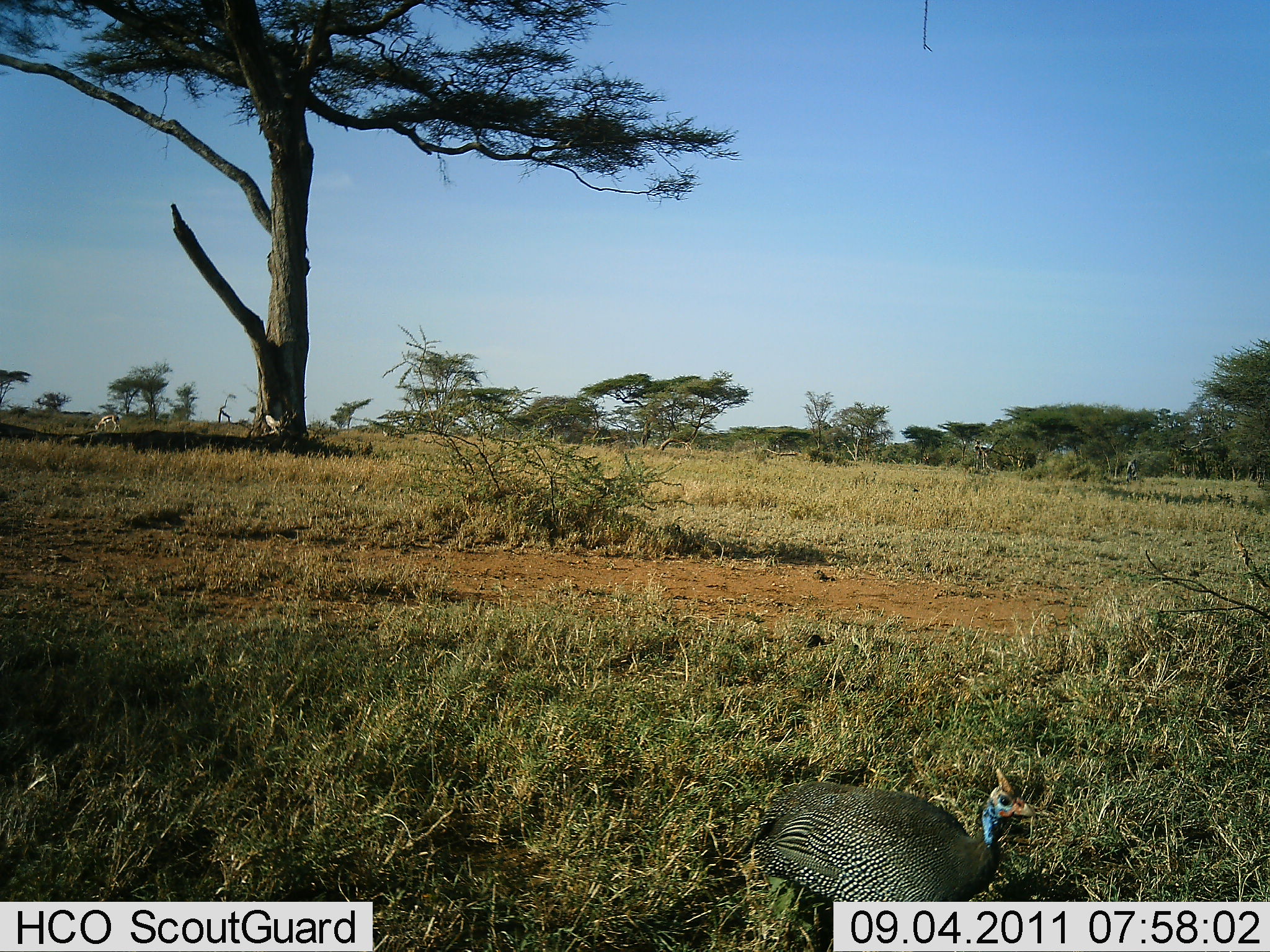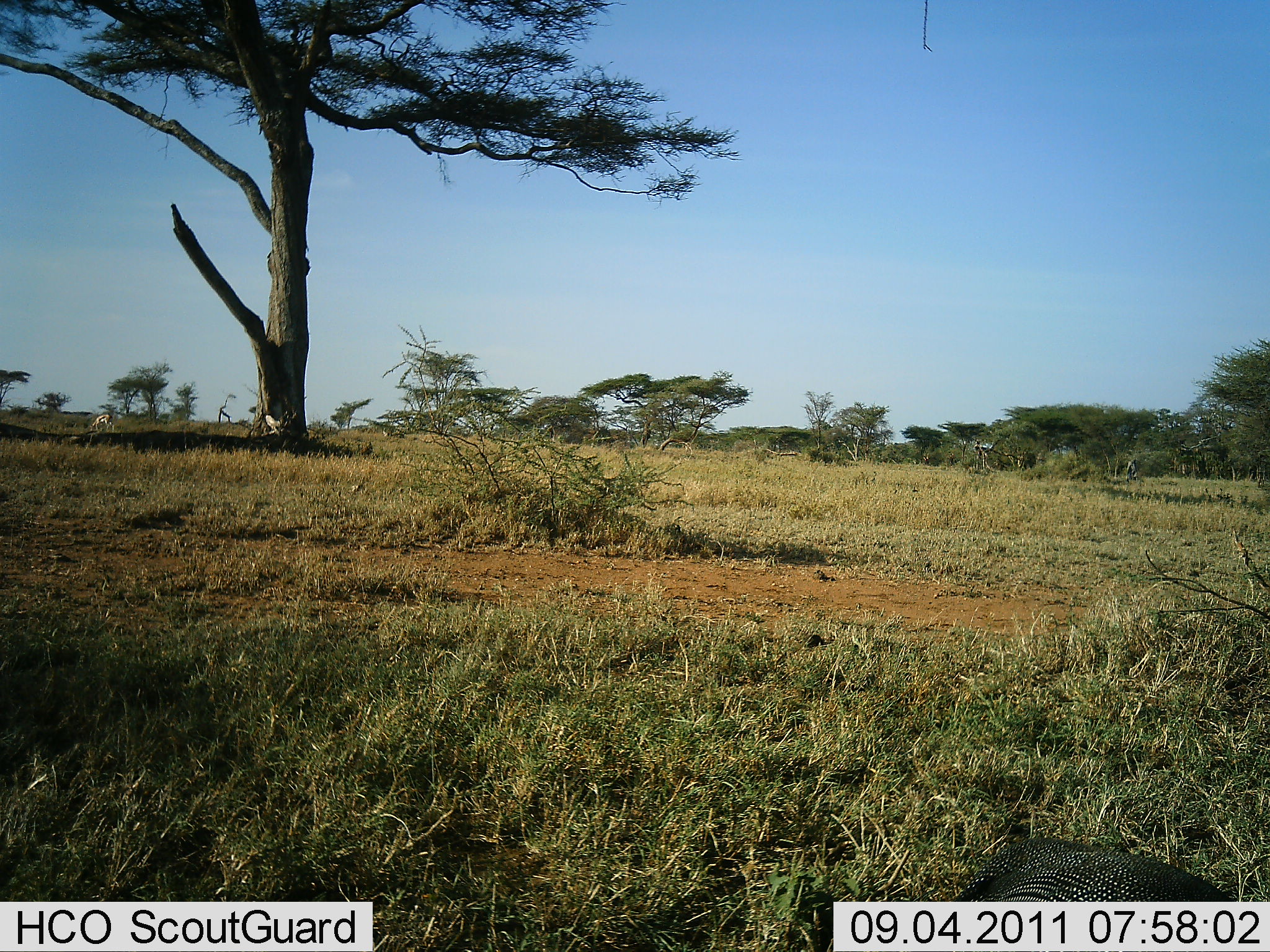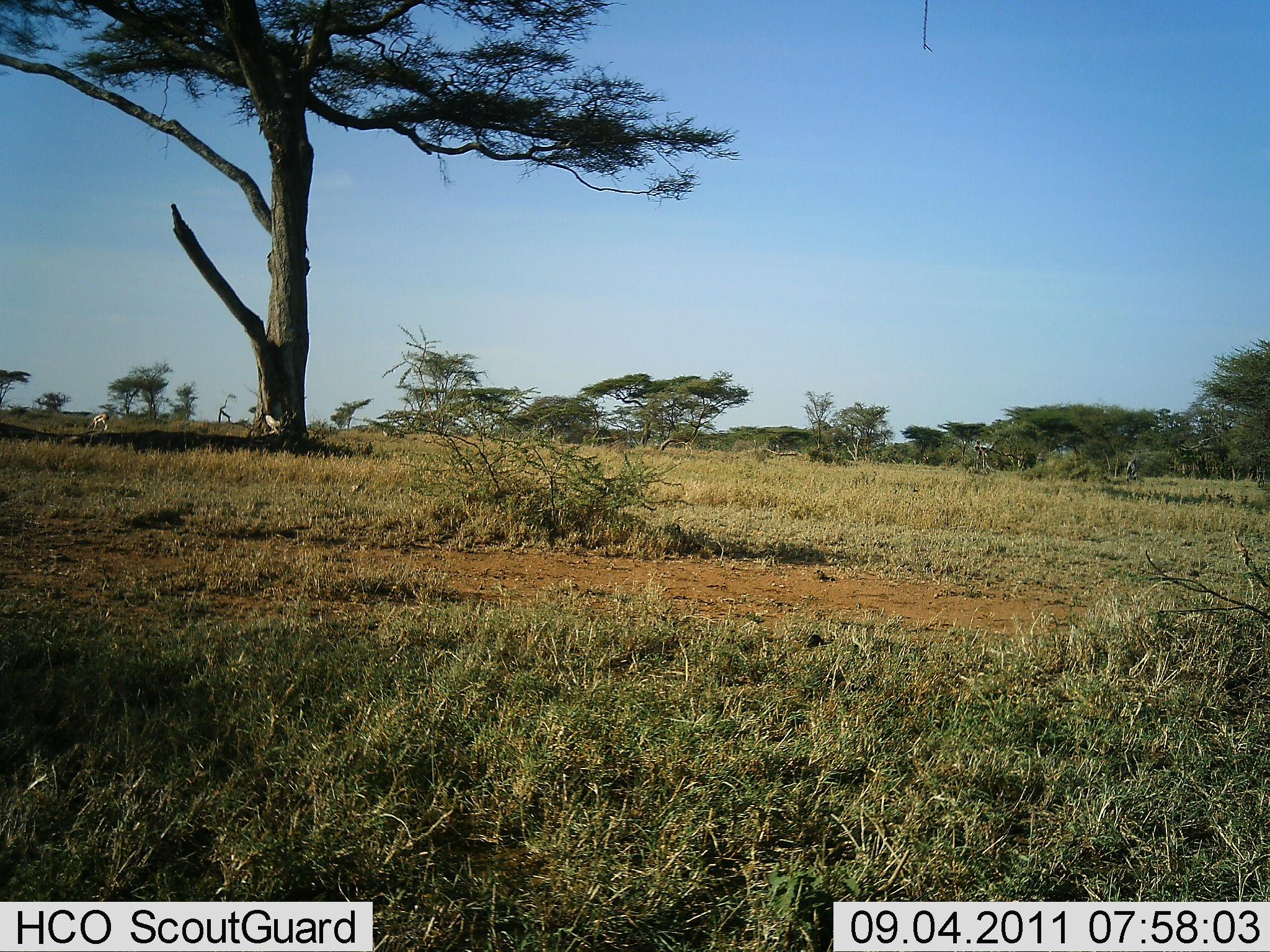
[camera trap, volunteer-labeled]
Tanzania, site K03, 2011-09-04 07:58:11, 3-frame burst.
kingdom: Animalia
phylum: Chordata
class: Aves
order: Galliformes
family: Numididae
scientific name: Numididae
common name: guinea fowl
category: guineafowl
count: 1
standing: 23%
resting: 0%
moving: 77%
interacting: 0%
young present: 0%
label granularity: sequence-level